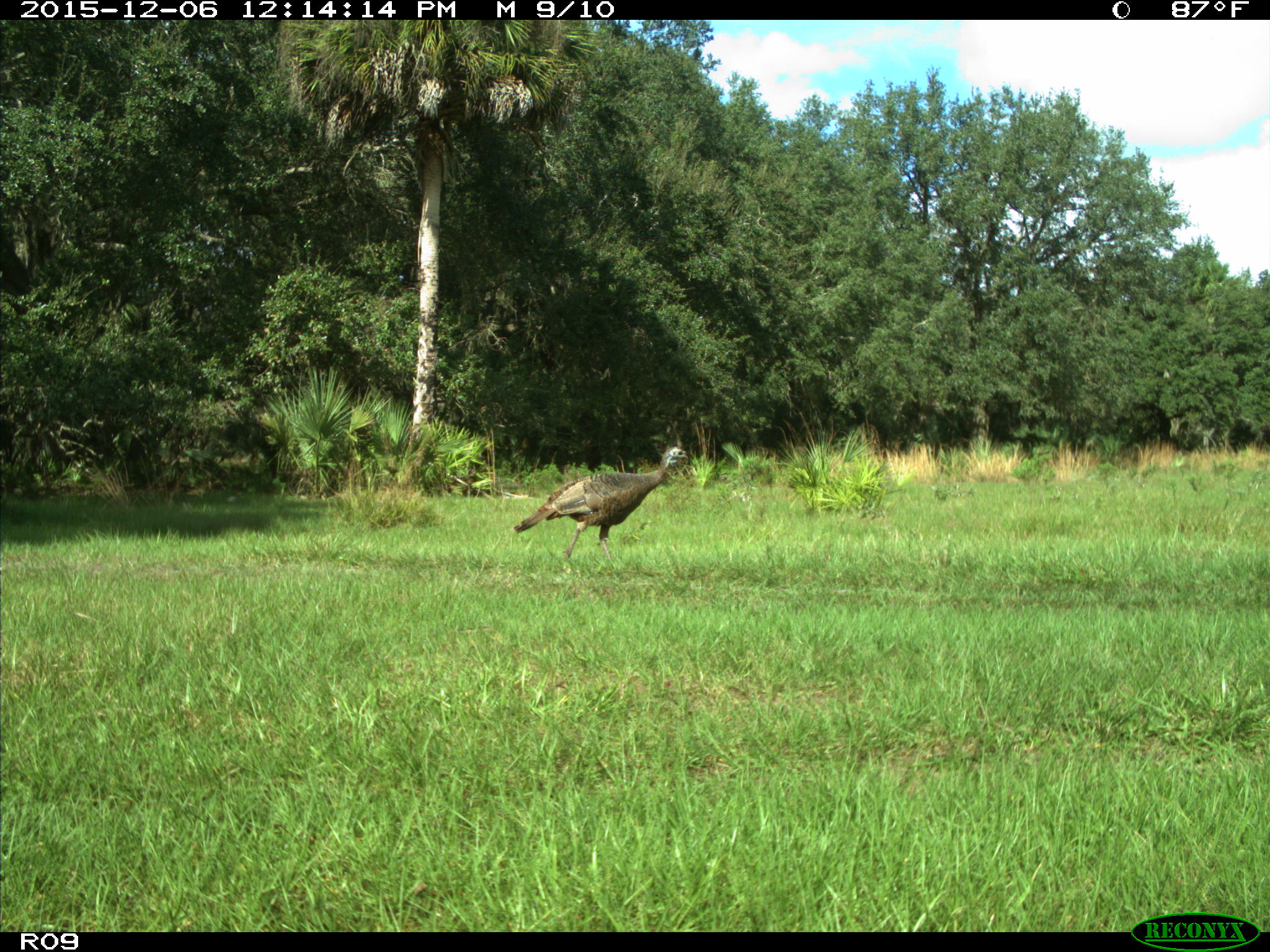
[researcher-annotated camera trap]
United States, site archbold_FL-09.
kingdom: Animalia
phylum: Chordata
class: Aves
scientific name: Aves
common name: birds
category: unidentified bird